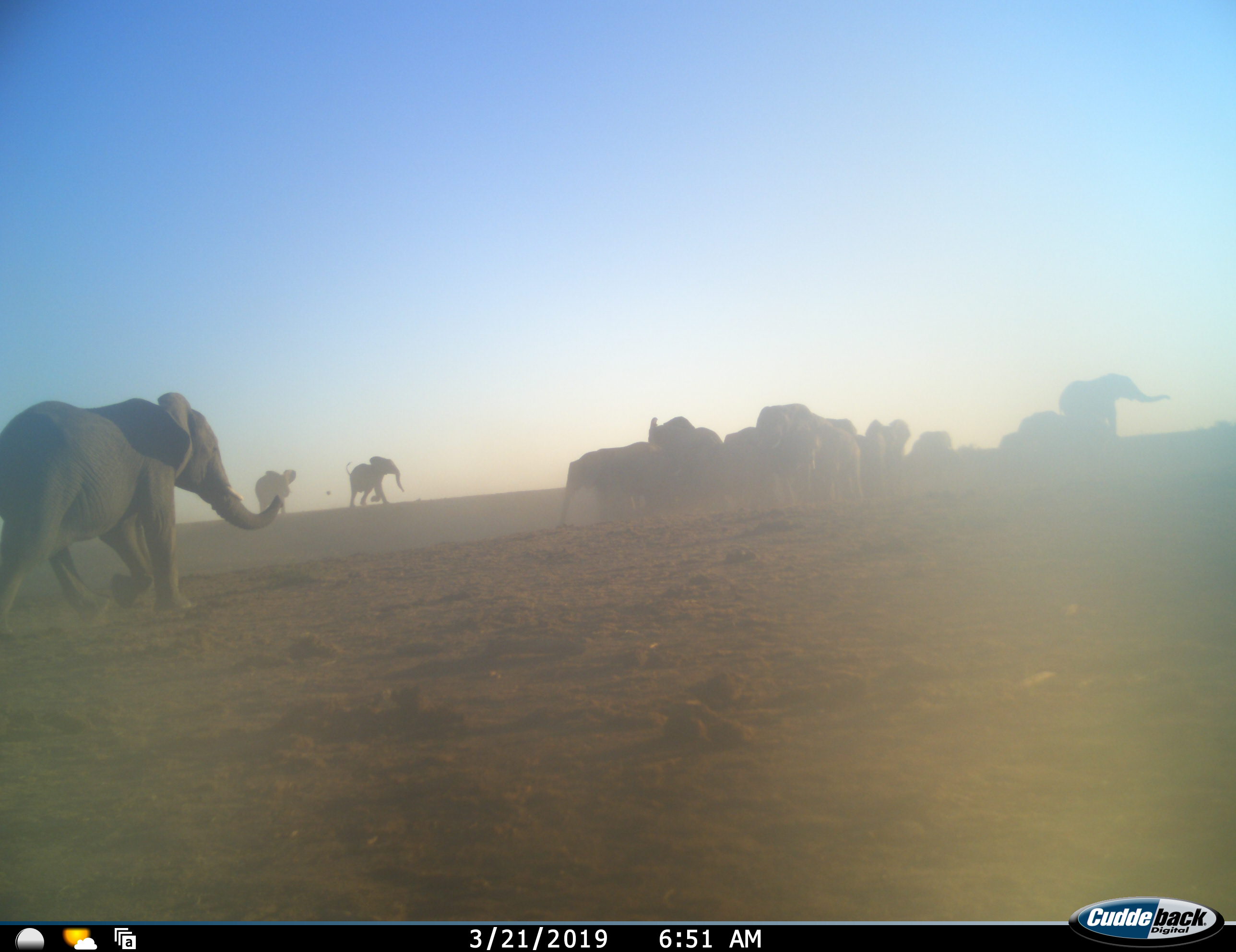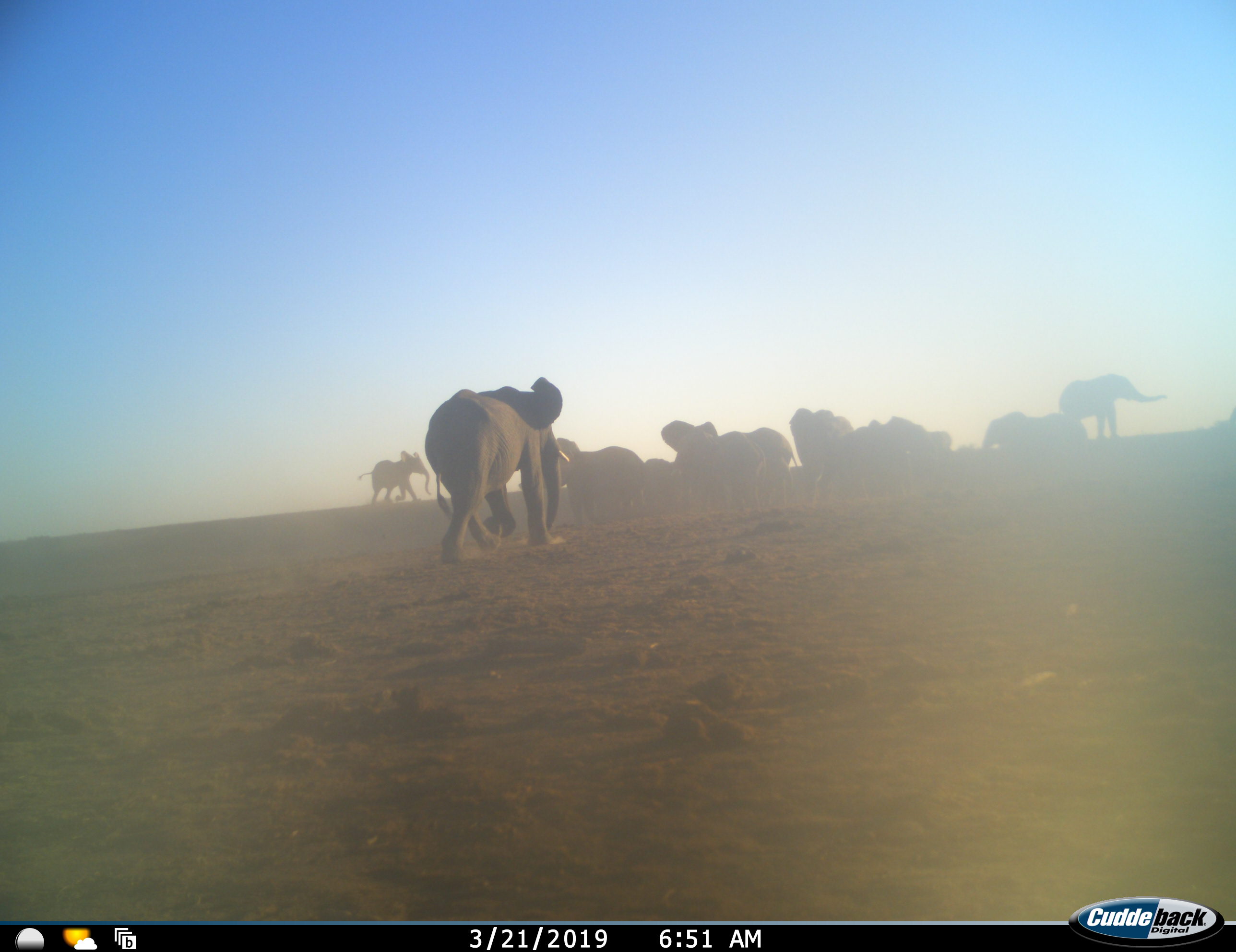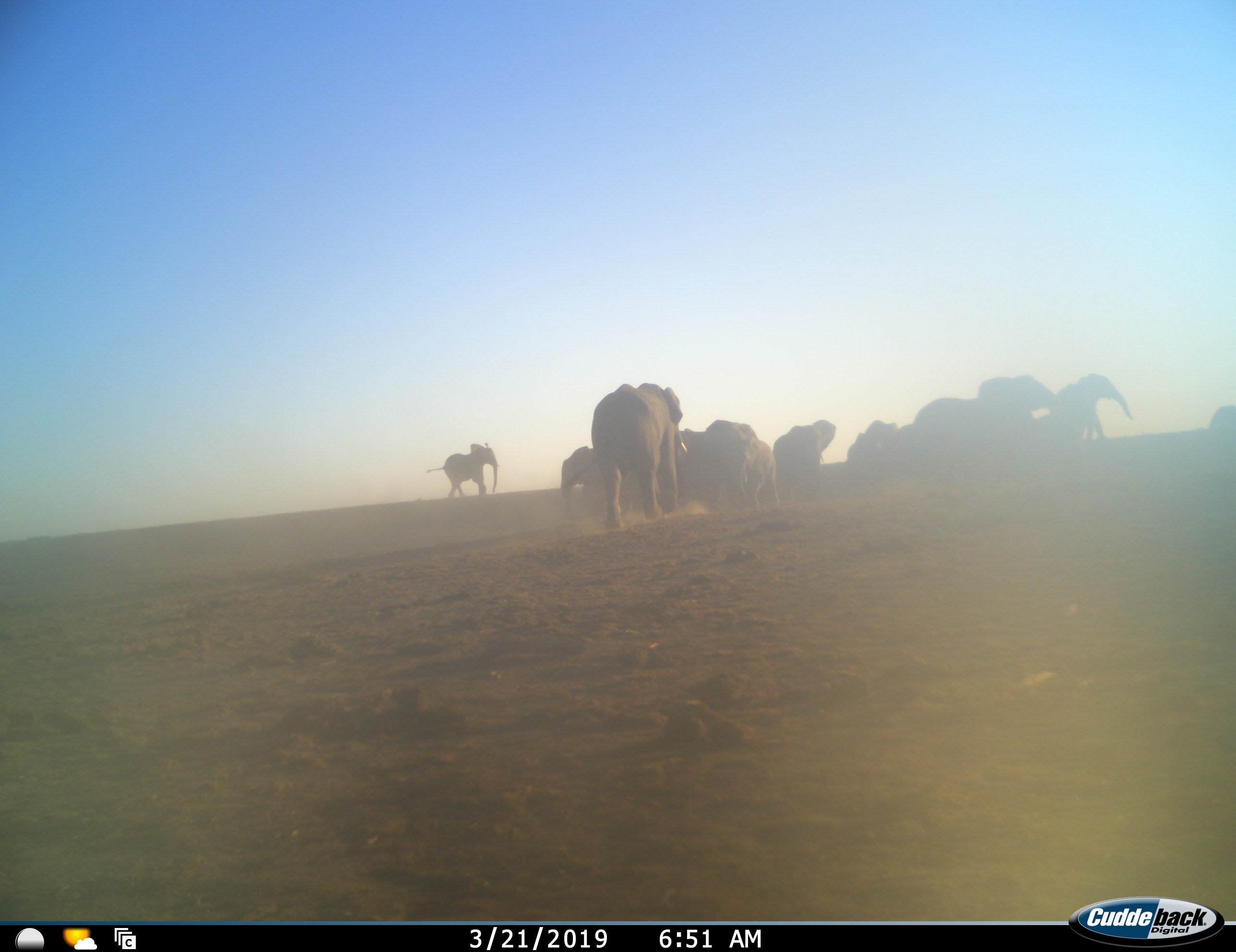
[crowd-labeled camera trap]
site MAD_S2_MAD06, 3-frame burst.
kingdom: Animalia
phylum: Chordata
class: Mammalia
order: Proboscidea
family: Elephantidae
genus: Loxodonta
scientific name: Loxodonta africana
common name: african bush elephant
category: elephant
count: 11-50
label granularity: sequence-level